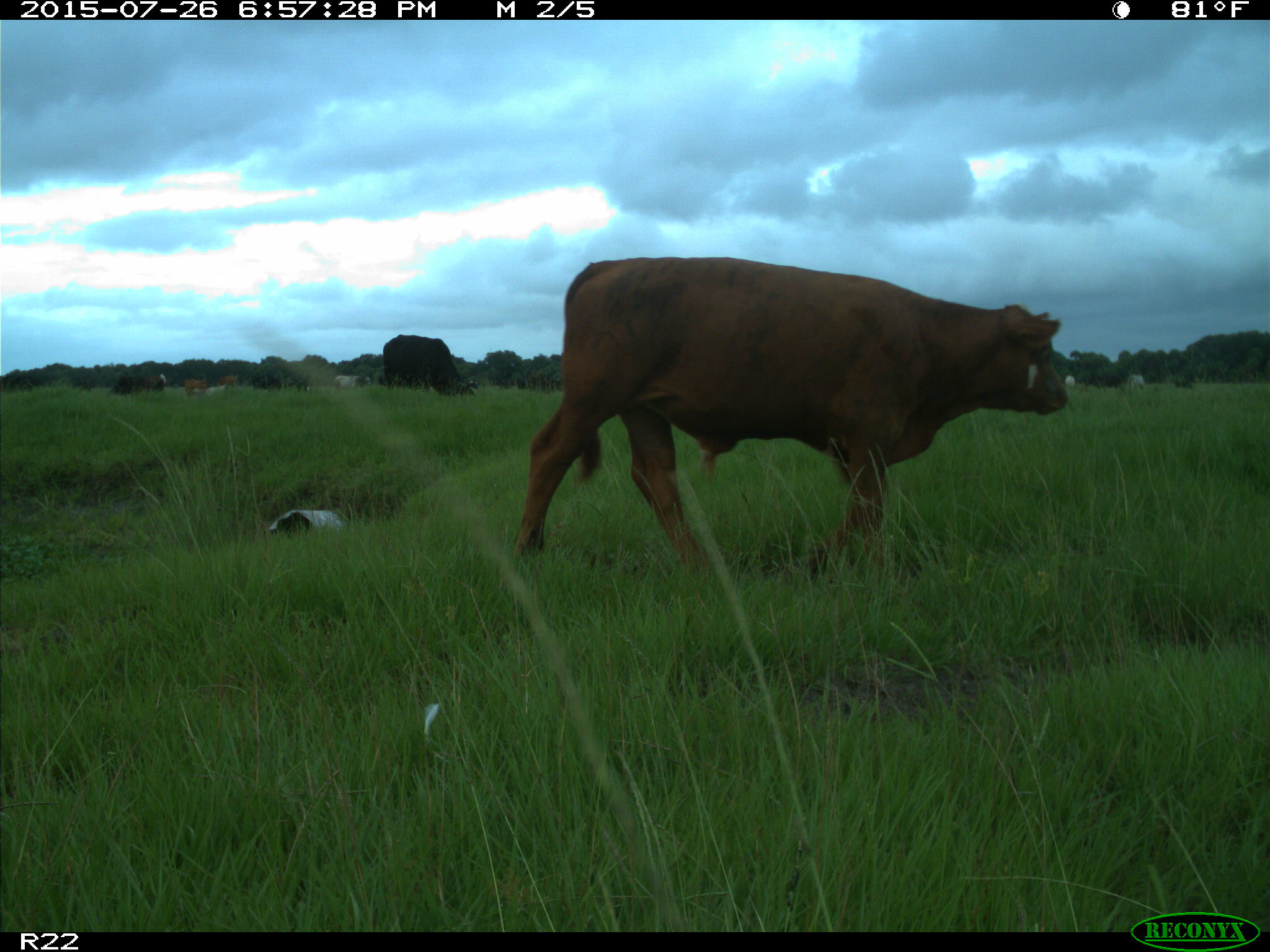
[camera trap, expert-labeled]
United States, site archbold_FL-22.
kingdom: Animalia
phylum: Chordata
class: Mammalia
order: Artiodactyla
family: Bovidae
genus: Bos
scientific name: Bos taurus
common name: domestic cow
Bos taurus (domestic cow).